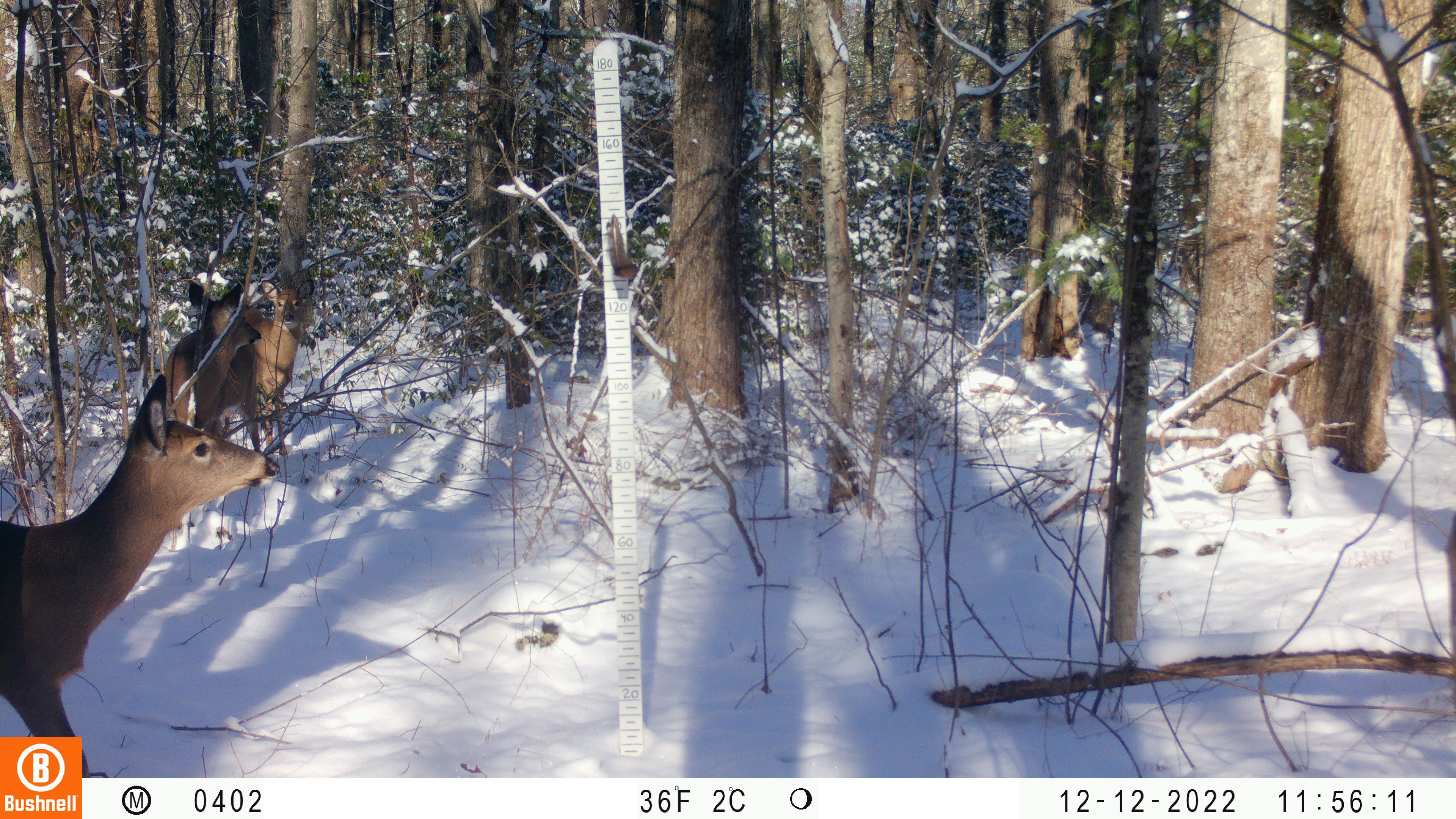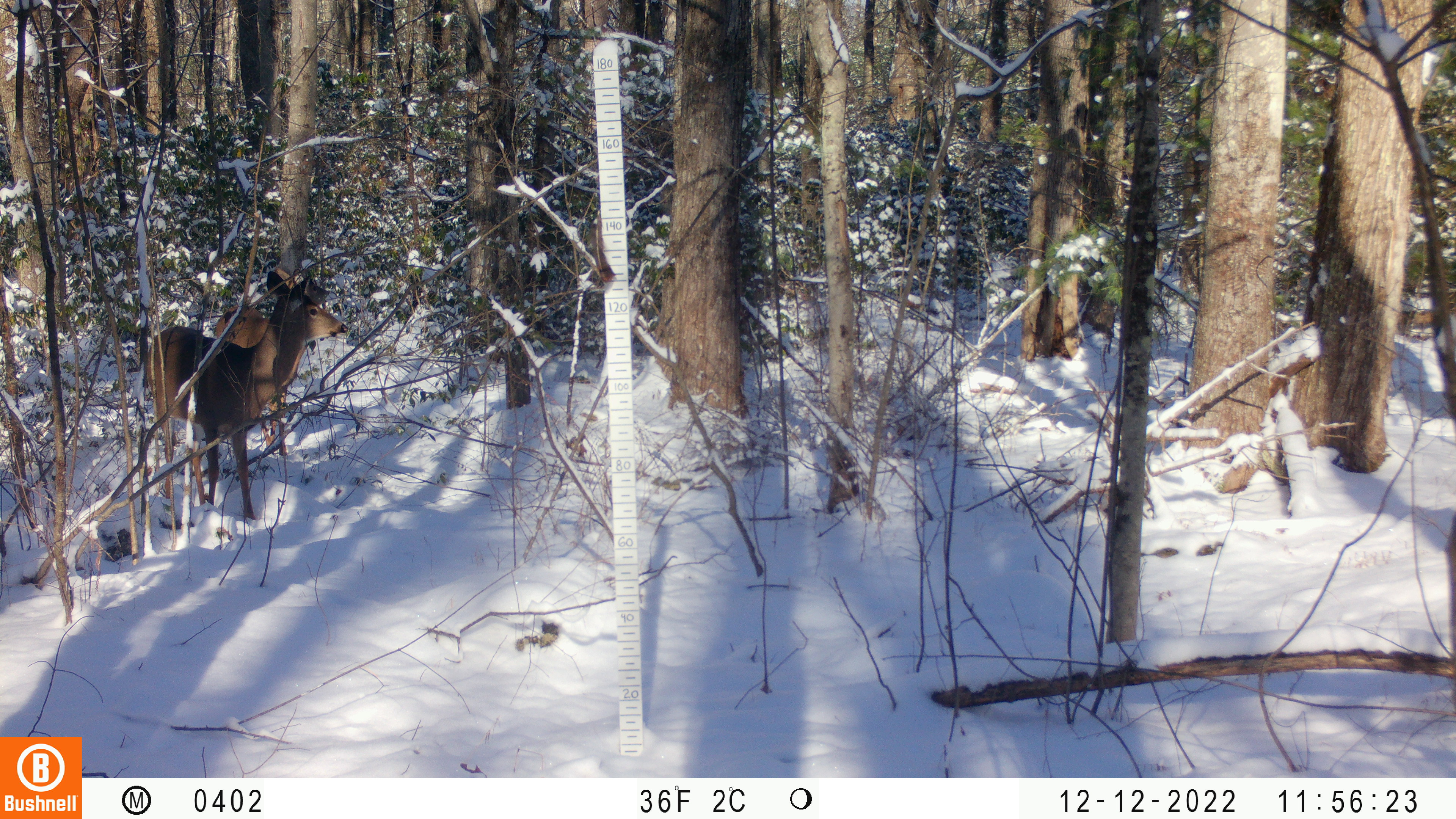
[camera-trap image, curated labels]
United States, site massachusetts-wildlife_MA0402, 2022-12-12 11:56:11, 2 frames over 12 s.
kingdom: Animalia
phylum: Chordata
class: Mammalia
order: Artiodactyla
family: Cervidae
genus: Odocoileus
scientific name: Odocoileus virginianus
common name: white-tailed deer